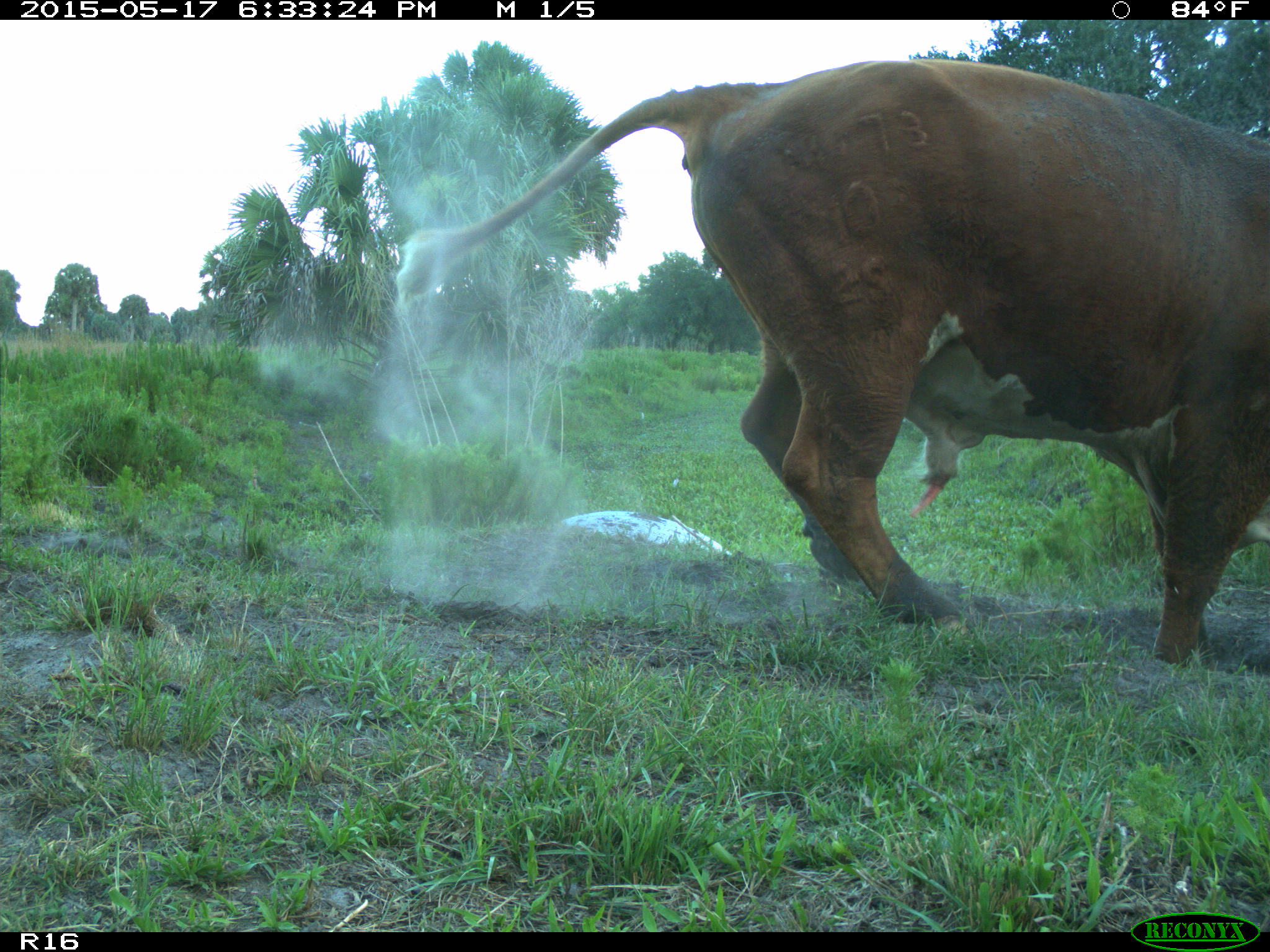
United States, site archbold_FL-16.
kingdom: Animalia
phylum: Chordata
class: Mammalia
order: Artiodactyla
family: Bovidae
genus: Bos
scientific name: Bos taurus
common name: domestic cow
Bos taurus (domestic cow).